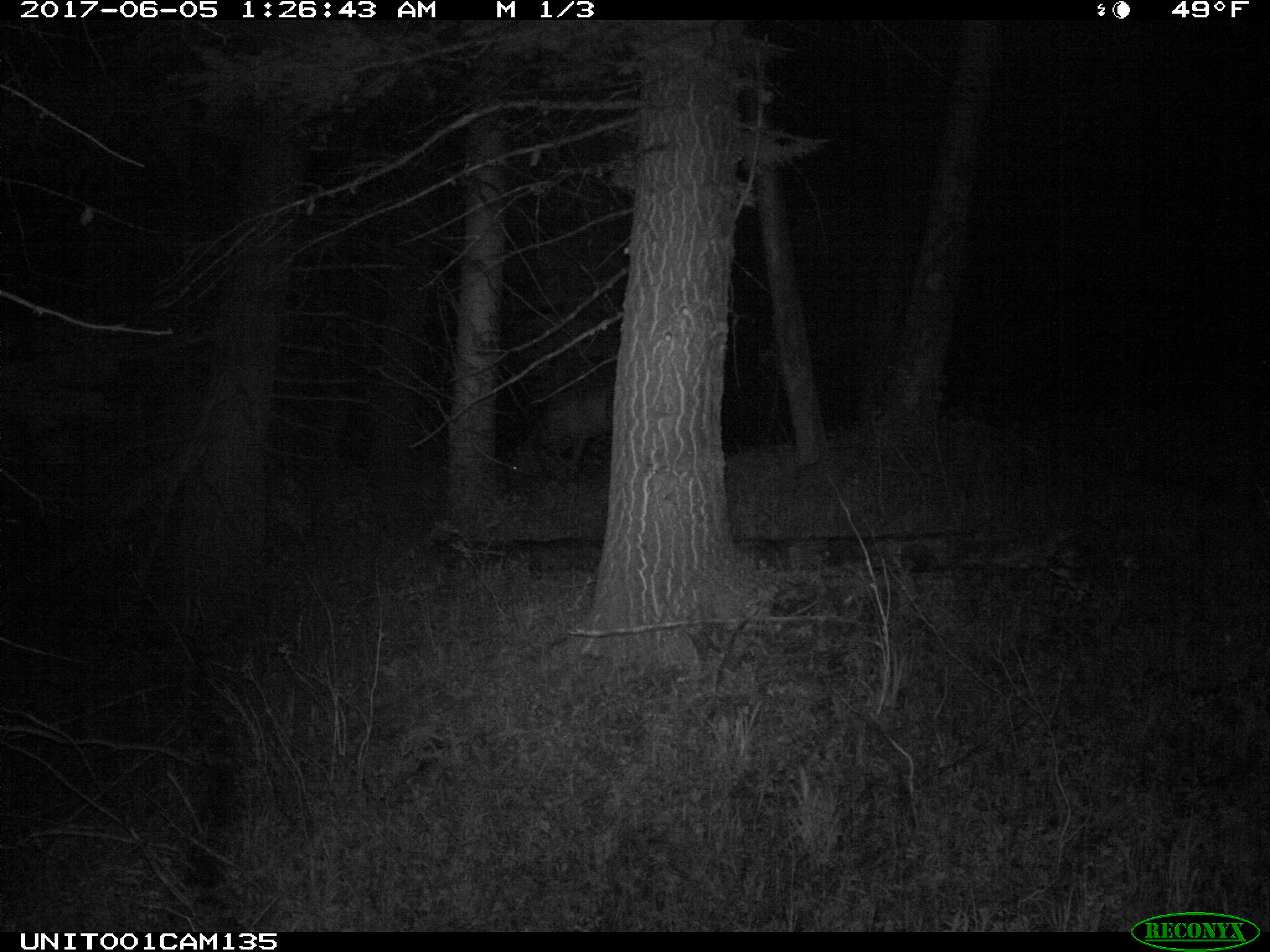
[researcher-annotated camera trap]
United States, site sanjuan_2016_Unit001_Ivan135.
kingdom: Animalia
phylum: Chordata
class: Mammalia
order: Artiodactyla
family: Cervidae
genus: Cervus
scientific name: Cervus elaphus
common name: red deer